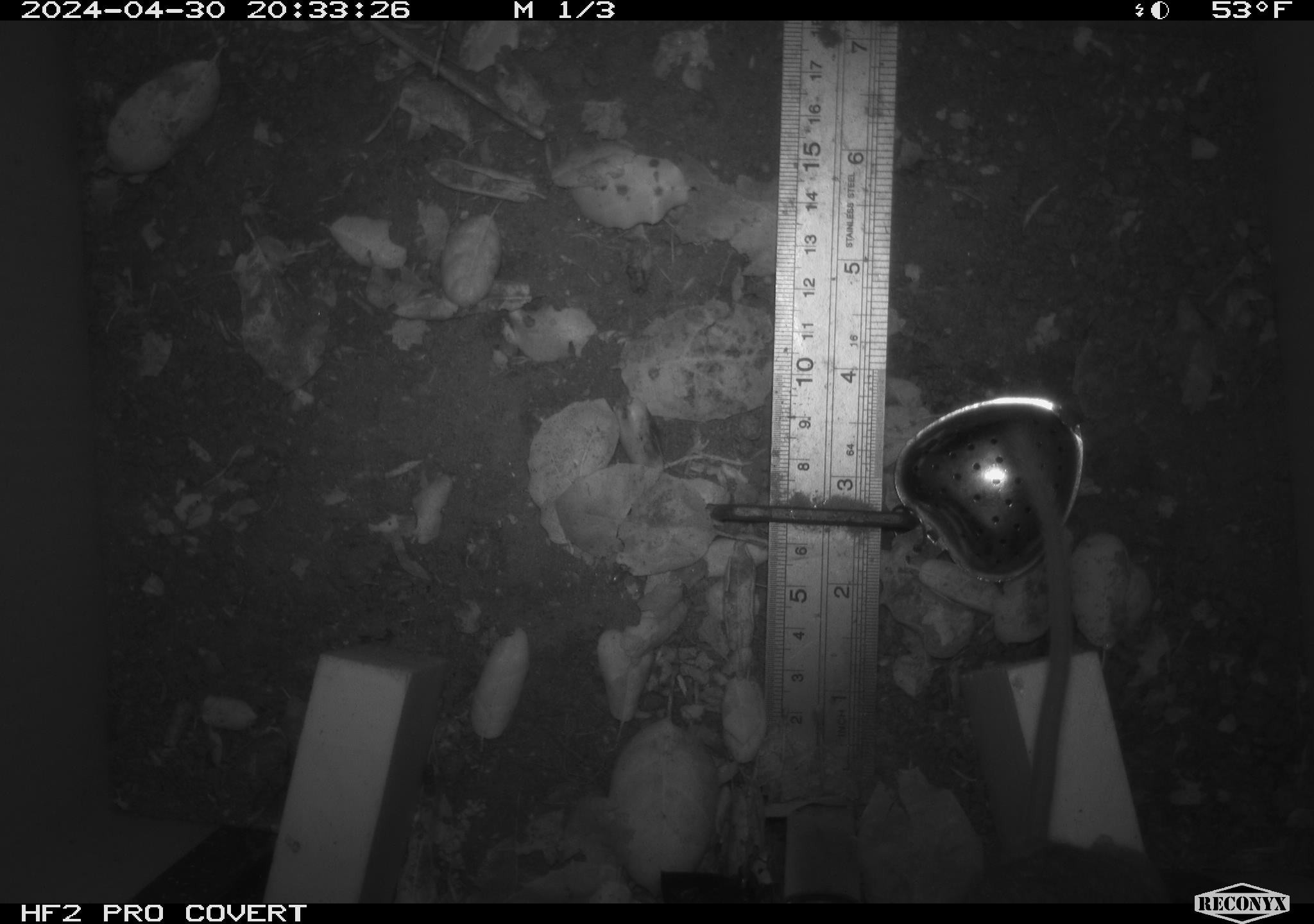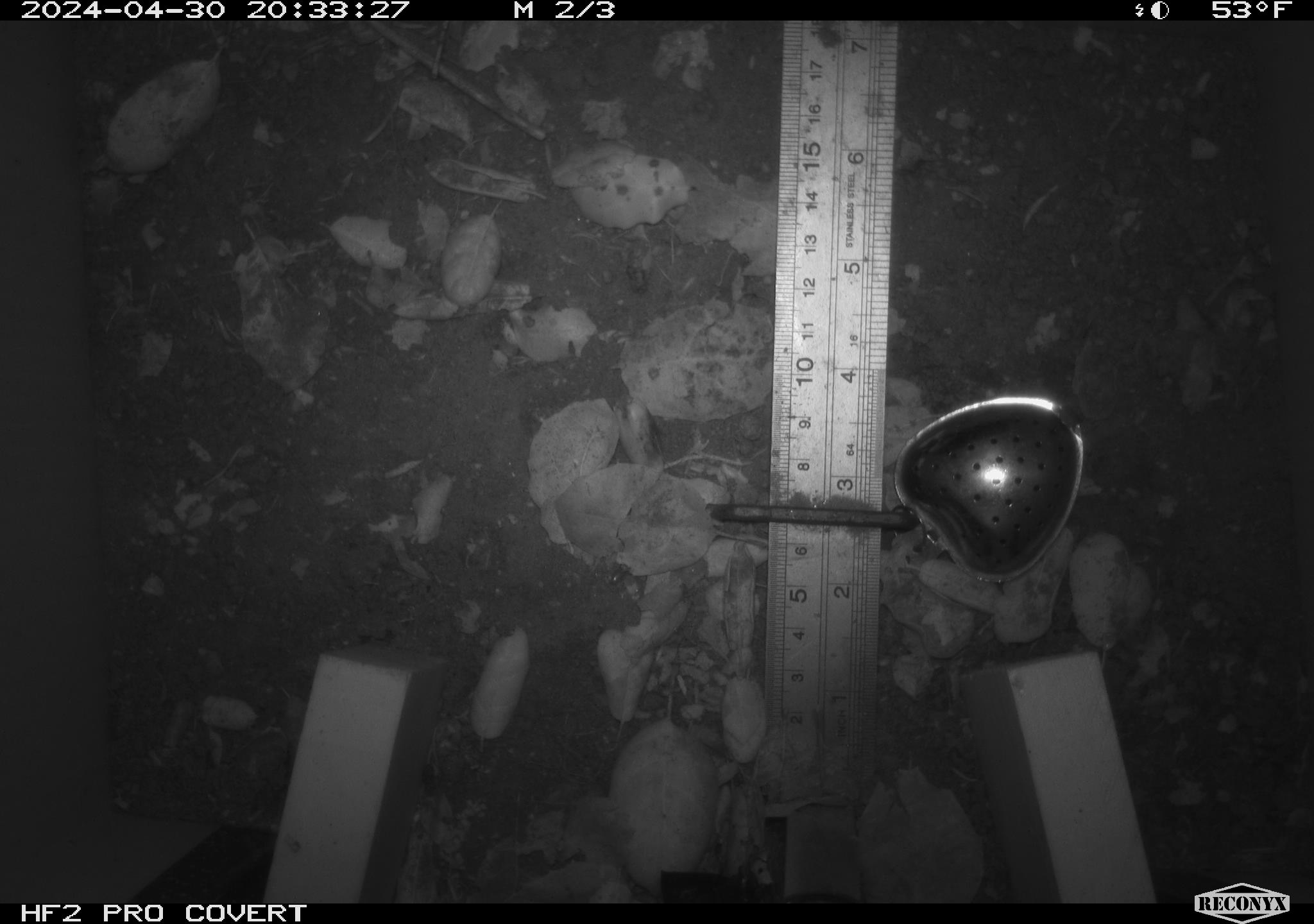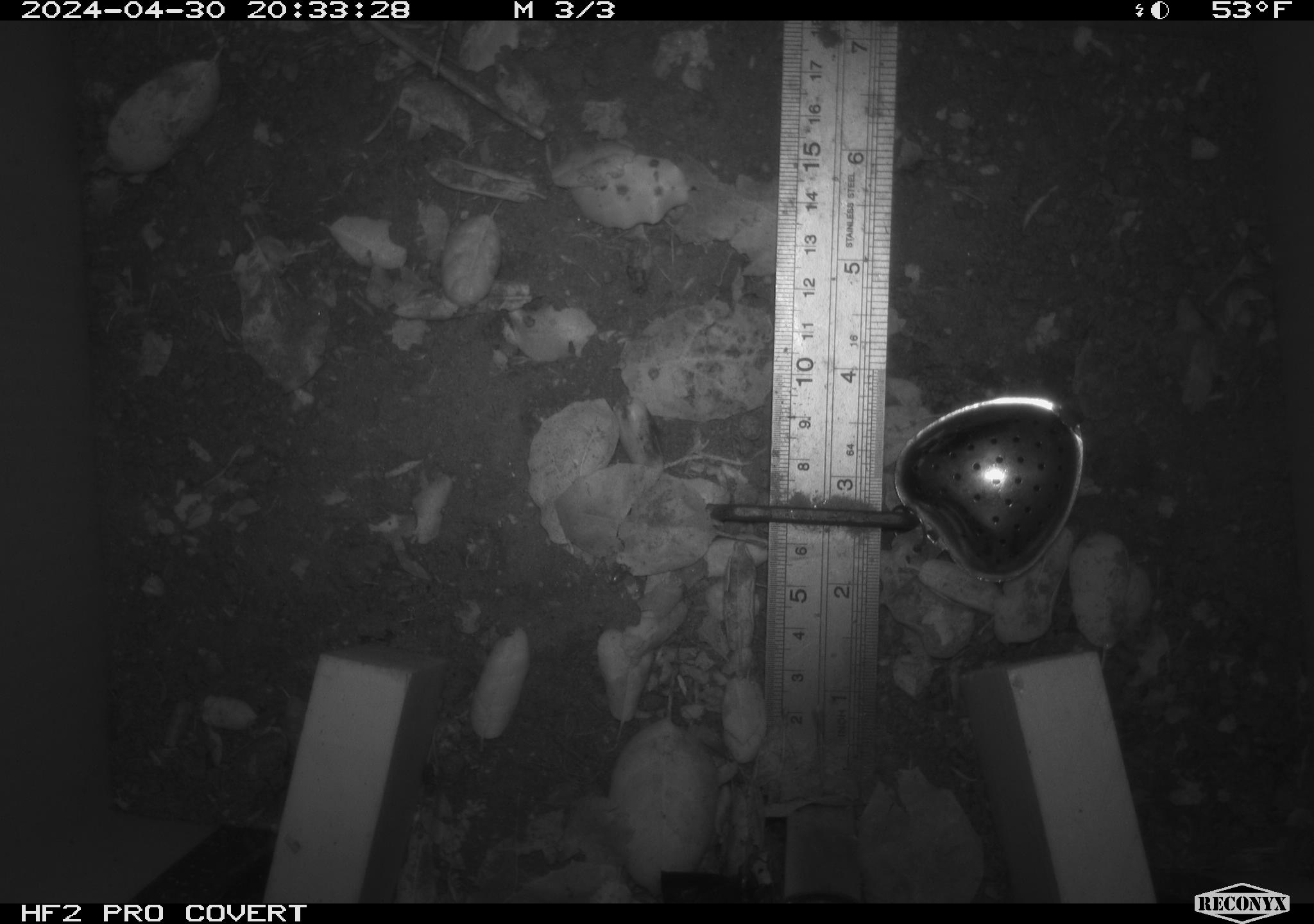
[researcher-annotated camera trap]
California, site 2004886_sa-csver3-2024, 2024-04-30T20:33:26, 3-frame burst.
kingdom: Animalia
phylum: Chordata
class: Mammalia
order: Rodentia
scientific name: Rodentia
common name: rodent